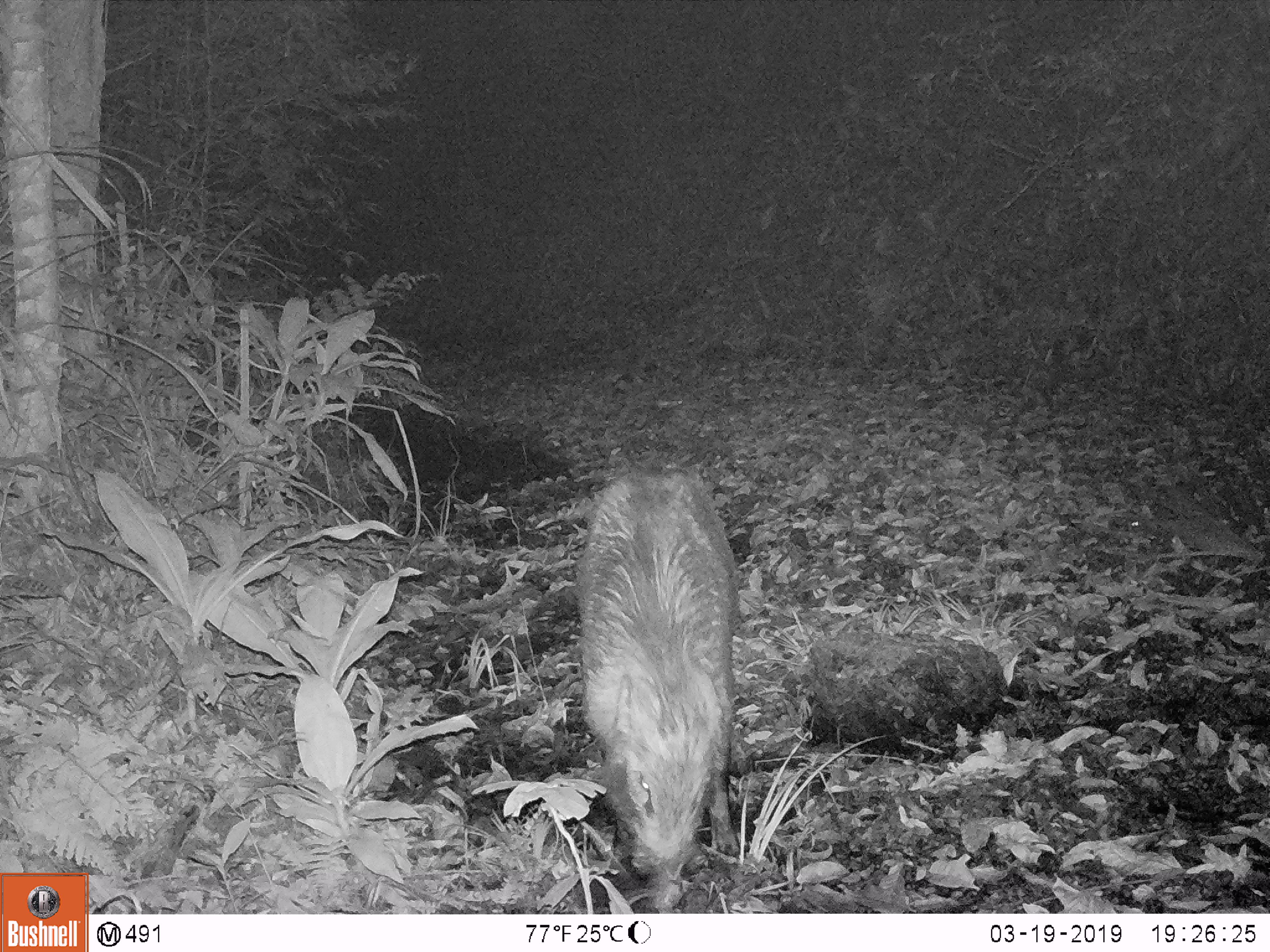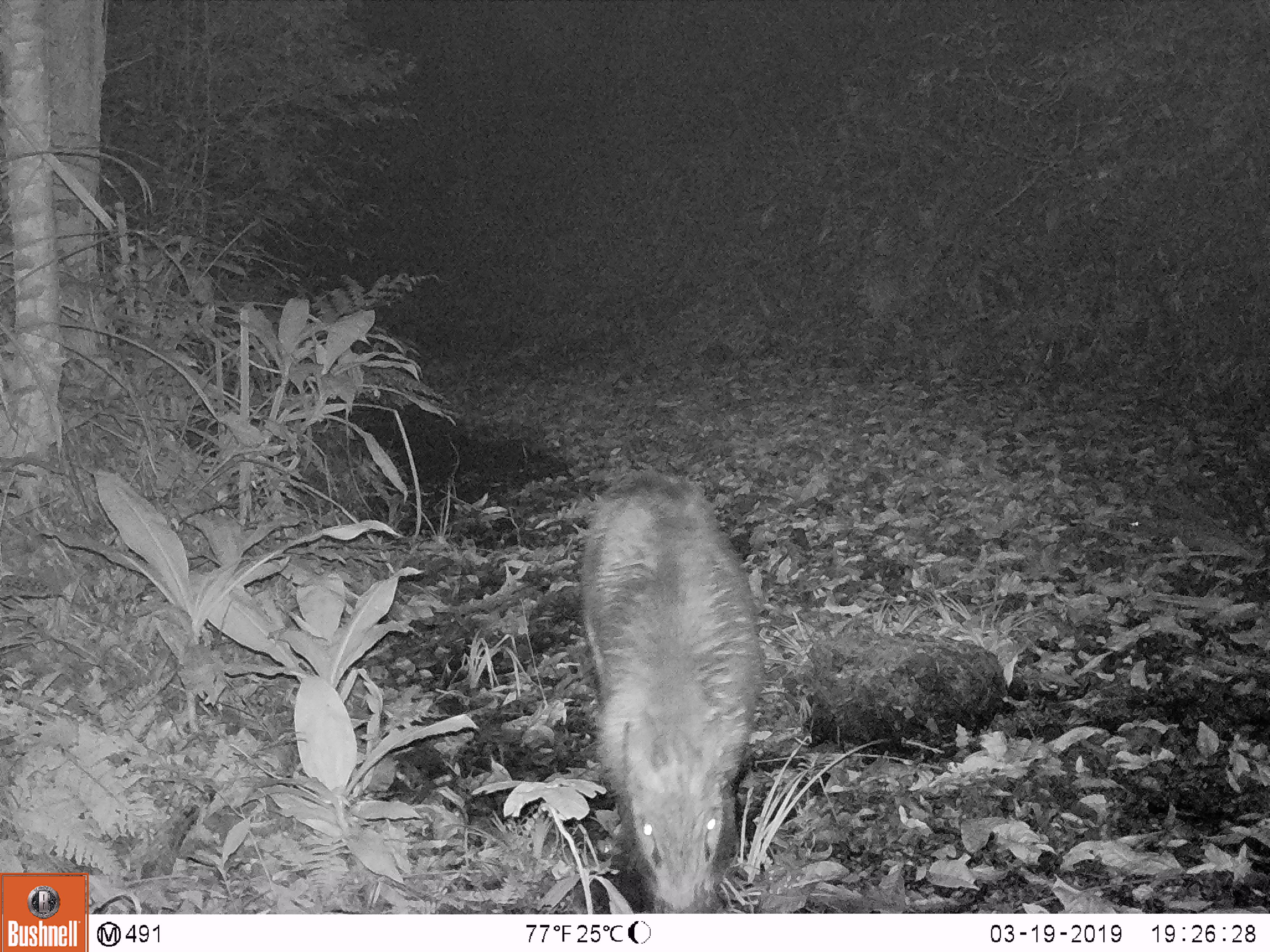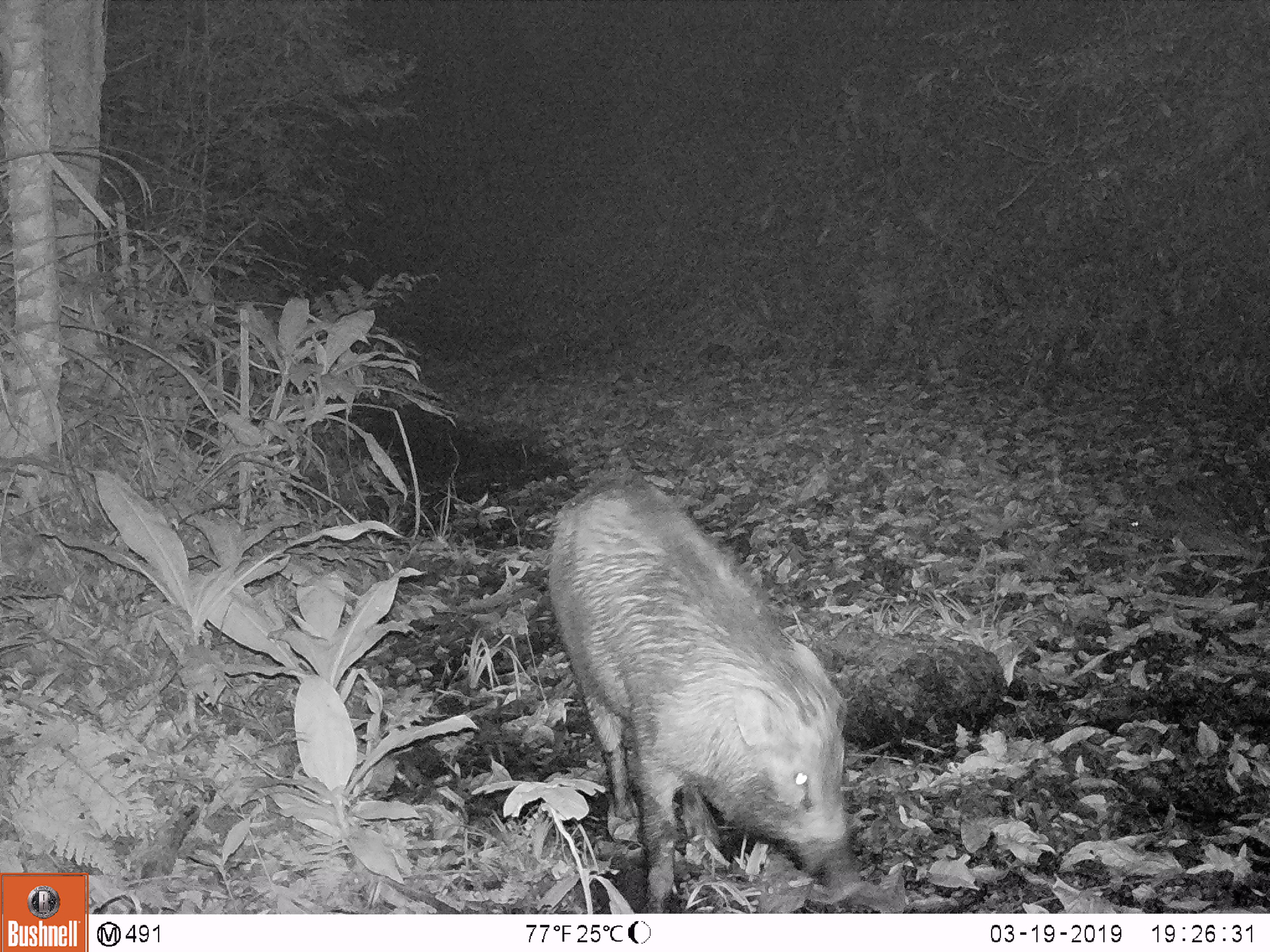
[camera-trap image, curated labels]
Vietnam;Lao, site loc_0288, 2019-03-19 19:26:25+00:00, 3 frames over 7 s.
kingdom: Animalia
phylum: Chordata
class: Mammalia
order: Artiodactyla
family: Suidae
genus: Sus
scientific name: Sus scrofa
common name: eurasian wild pig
Eurasian wild pig (Sus scrofa). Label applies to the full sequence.